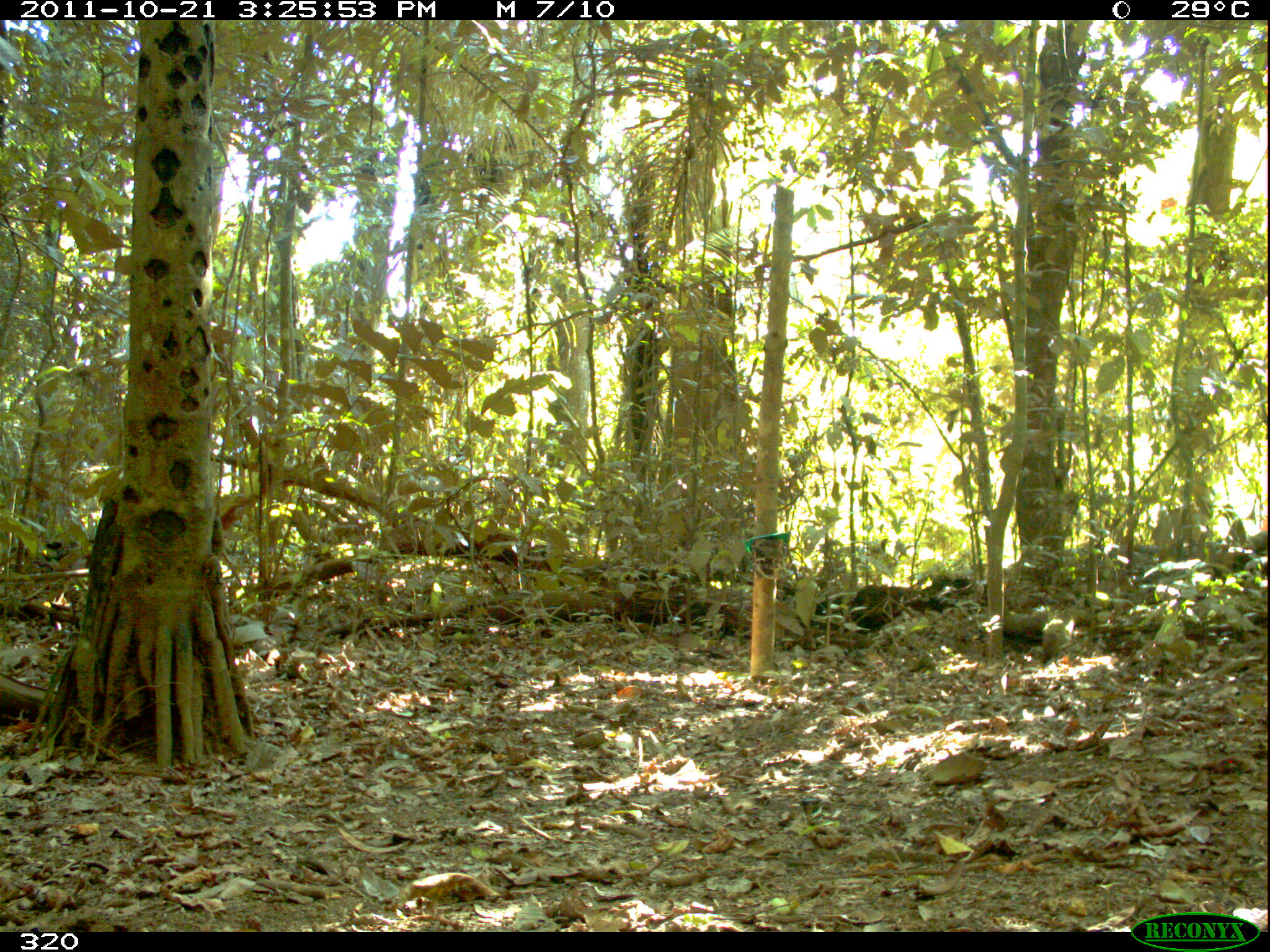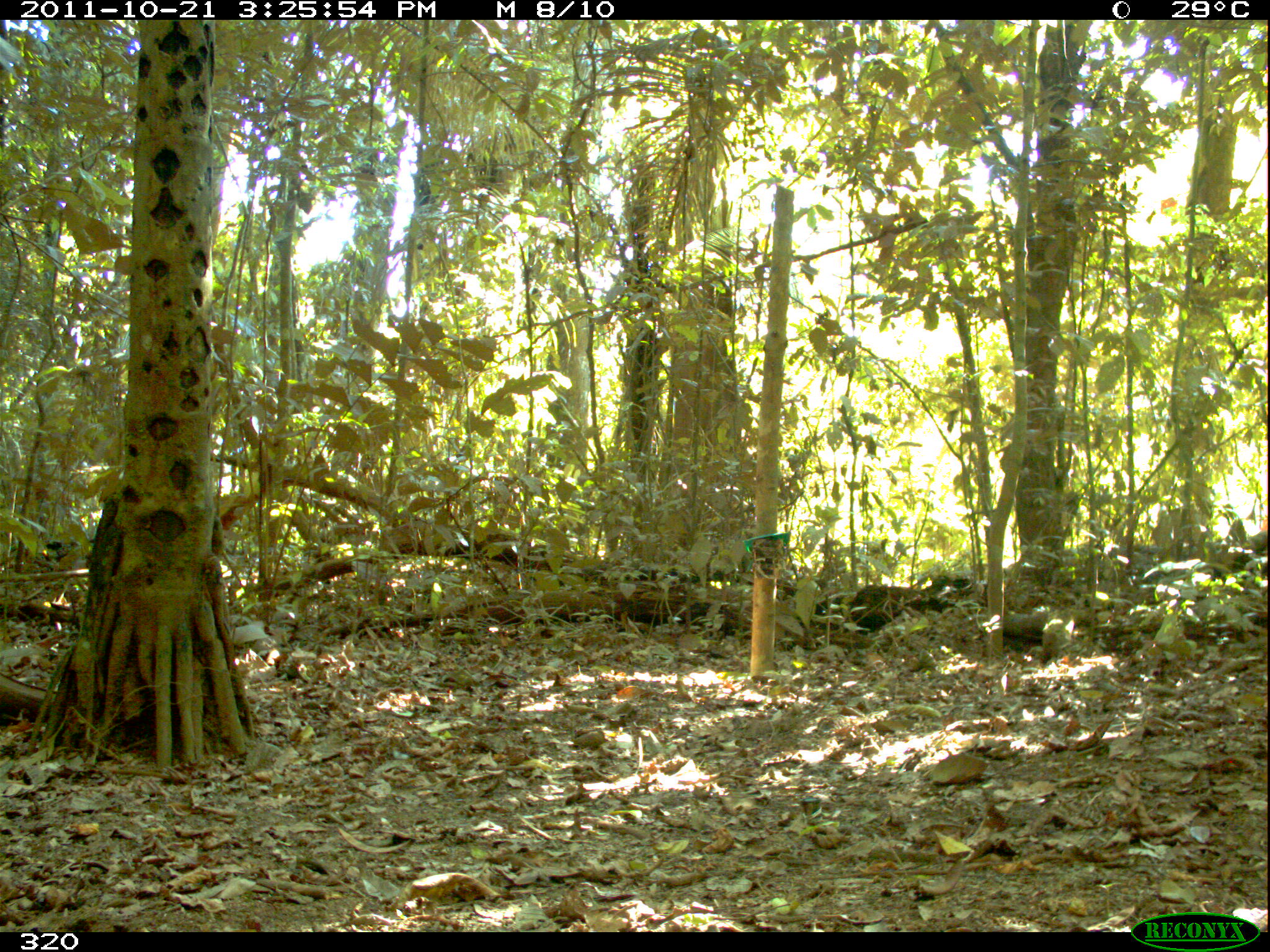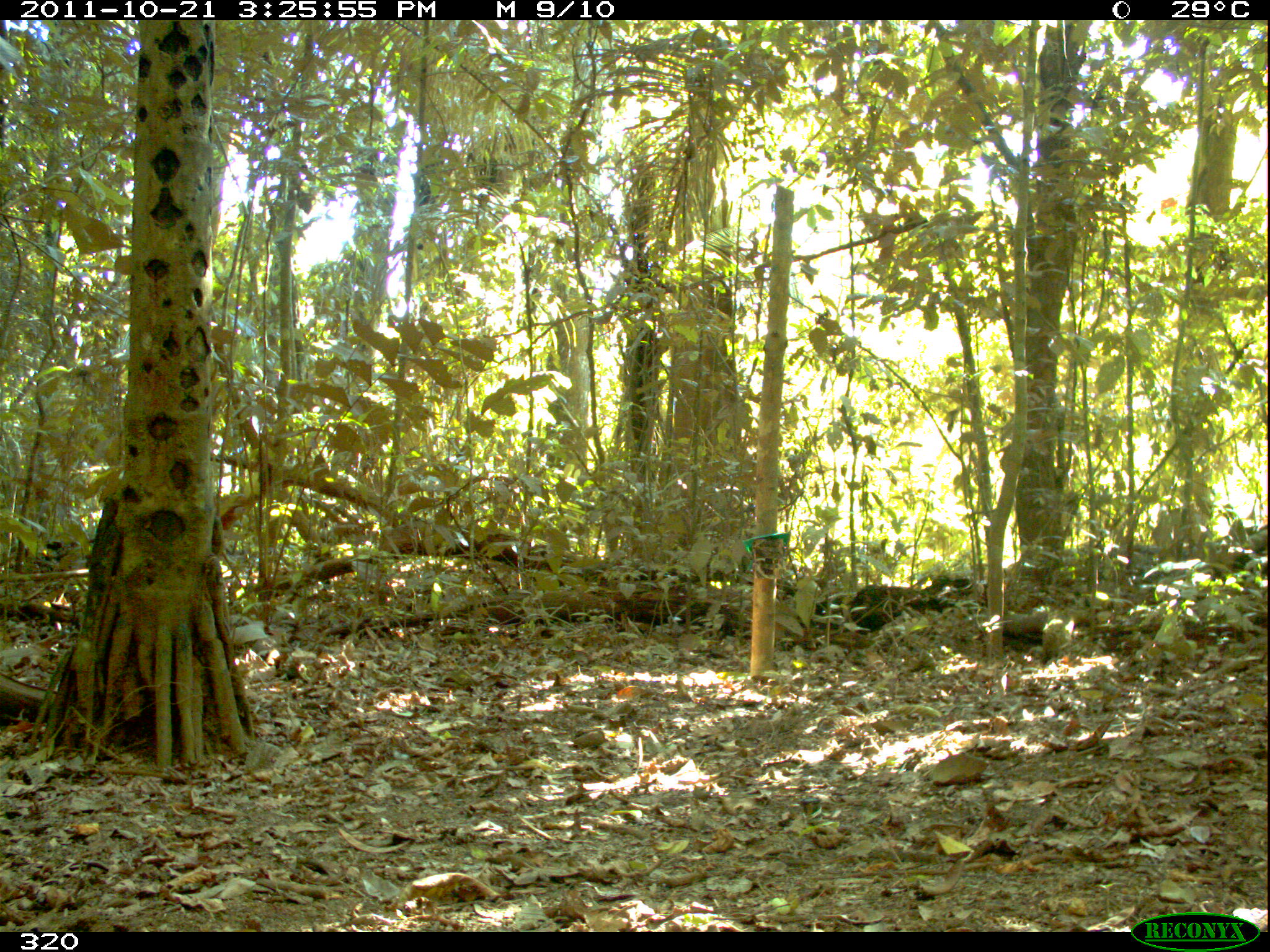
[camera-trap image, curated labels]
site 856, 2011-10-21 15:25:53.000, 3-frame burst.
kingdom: Animalia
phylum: Chordata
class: Mammalia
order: Artiodactyla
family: Tayassuidae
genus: Tayassu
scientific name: Tayassu pecari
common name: white-lipped peccary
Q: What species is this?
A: Tayassu pecari (white-lipped peccary).